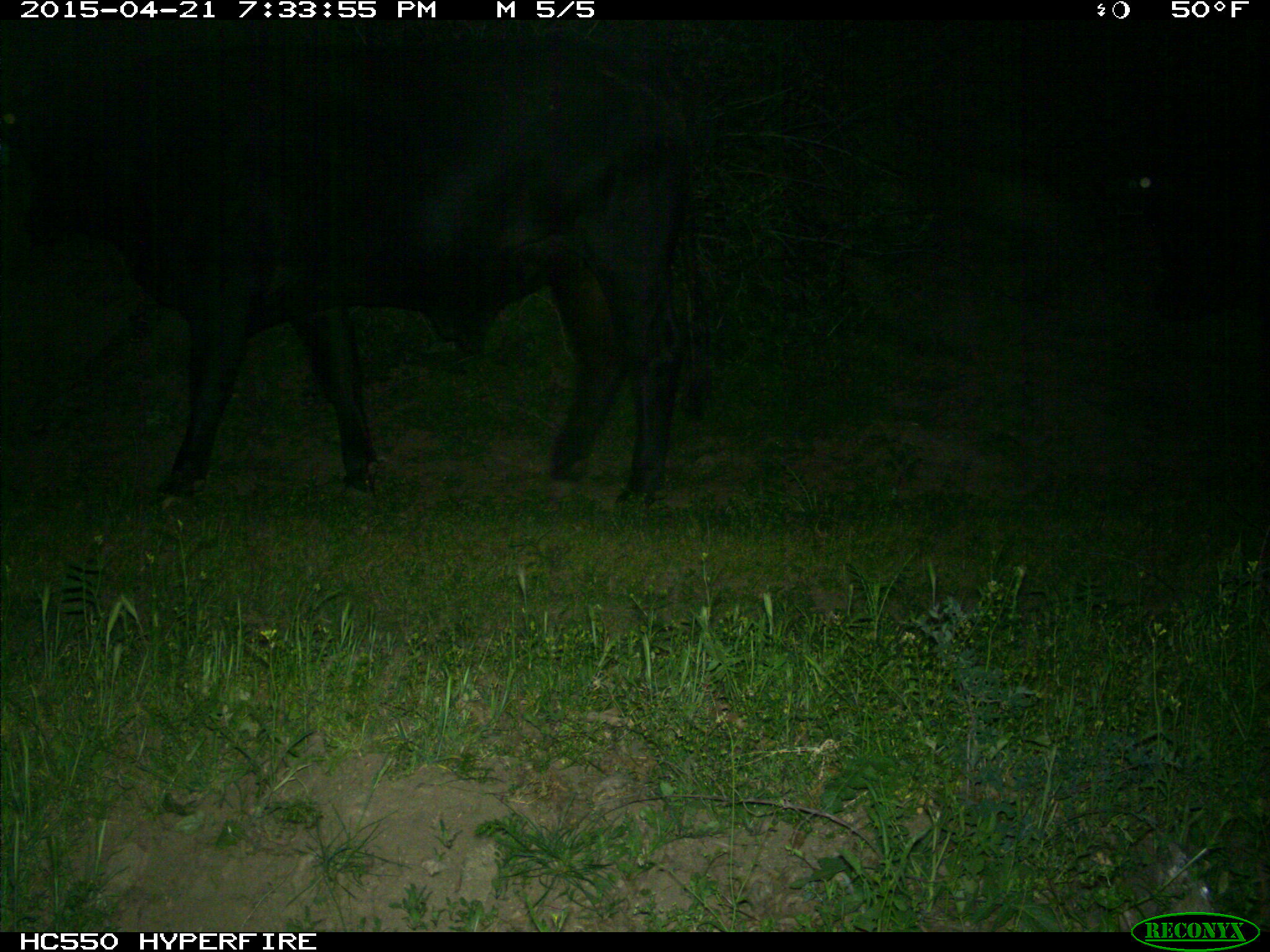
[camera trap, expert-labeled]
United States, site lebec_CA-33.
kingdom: Animalia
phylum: Chordata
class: Mammalia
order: Artiodactyla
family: Bovidae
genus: Bos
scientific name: Bos taurus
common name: domestic cow